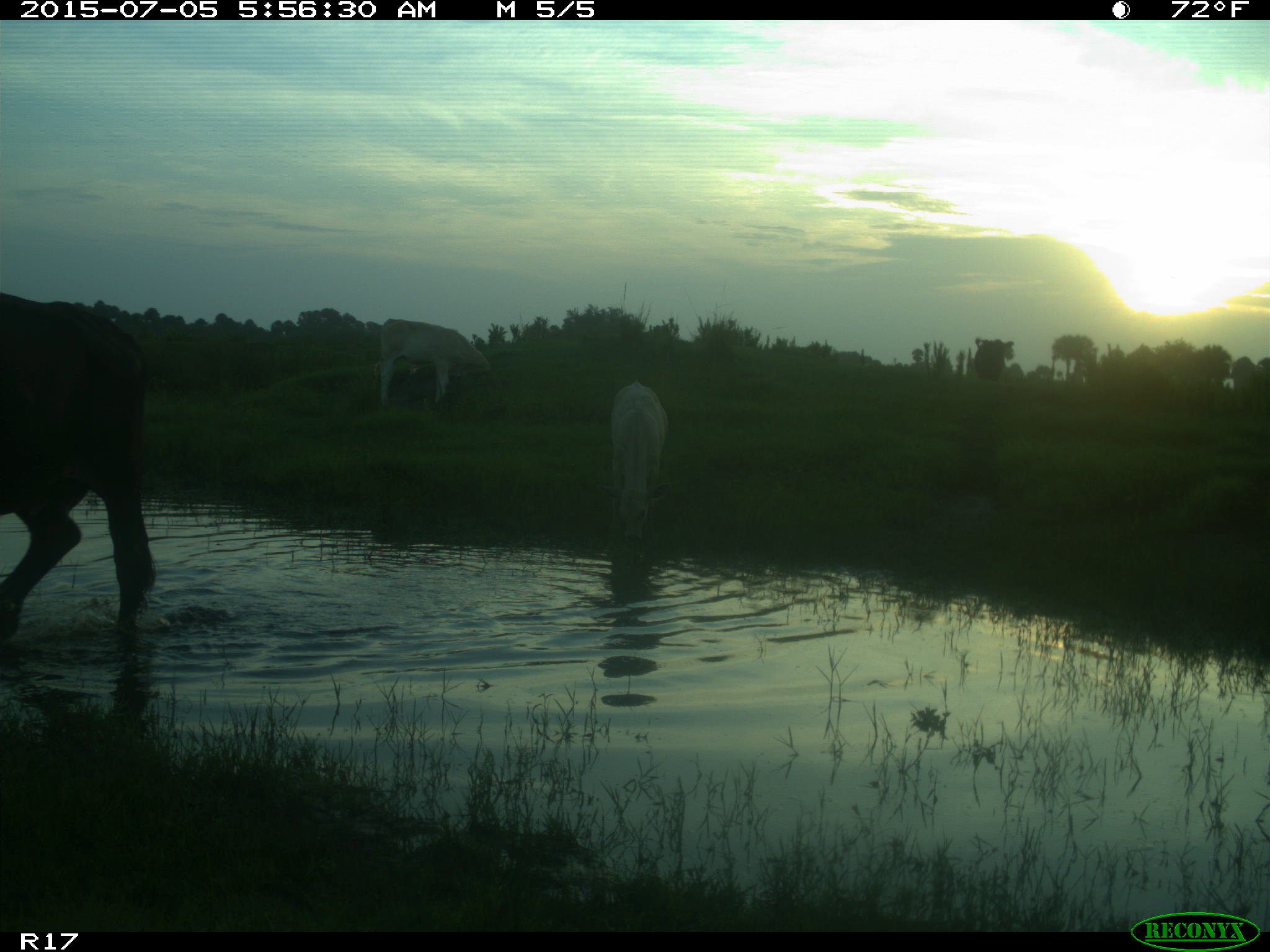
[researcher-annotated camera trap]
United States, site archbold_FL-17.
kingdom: Animalia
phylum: Chordata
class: Mammalia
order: Artiodactyla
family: Bovidae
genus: Bos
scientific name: Bos taurus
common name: domestic cow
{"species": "Bos taurus (domestic cow)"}